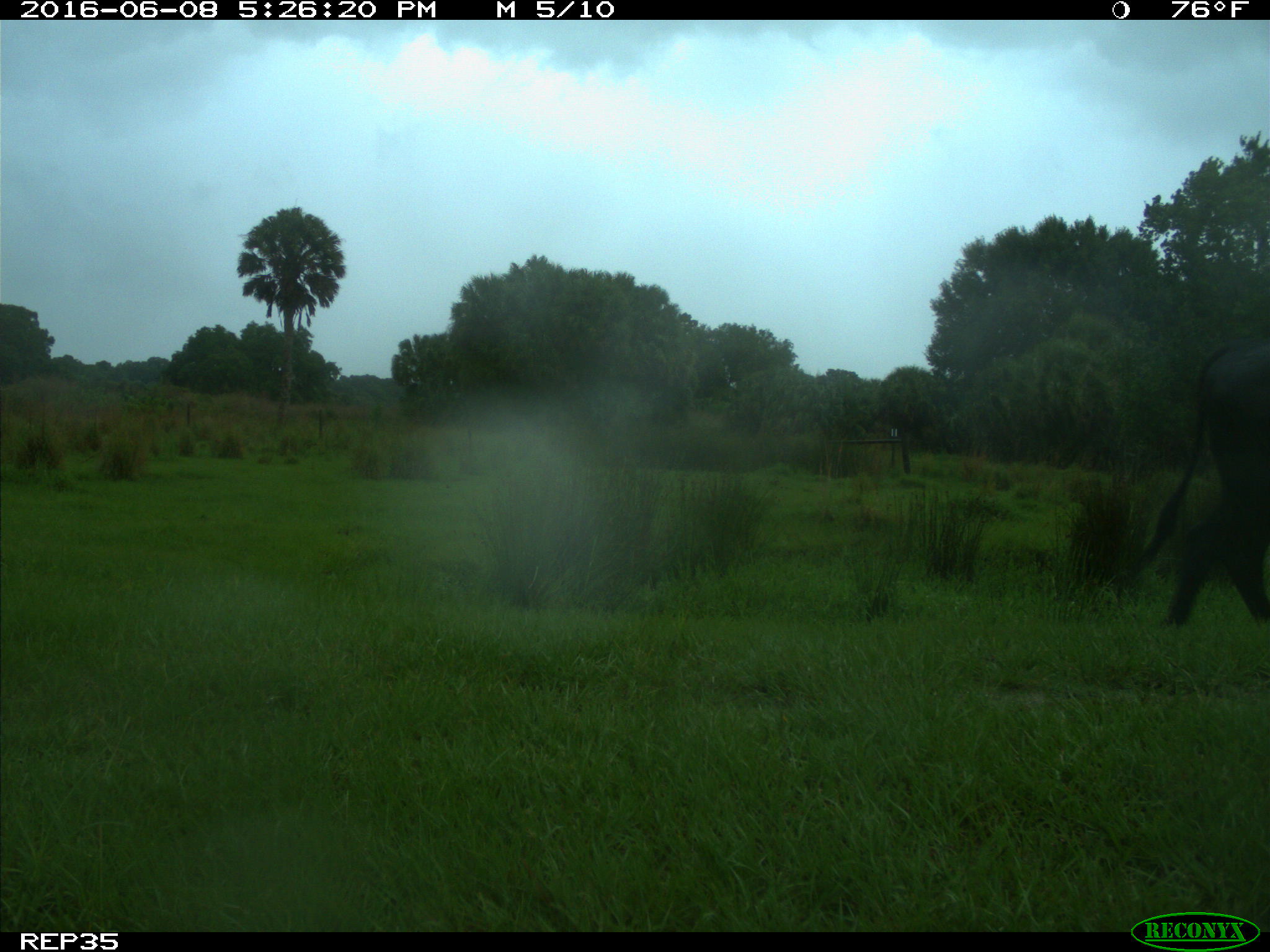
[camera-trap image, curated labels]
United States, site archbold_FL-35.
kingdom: Animalia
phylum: Chordata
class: Mammalia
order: Artiodactyla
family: Bovidae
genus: Bos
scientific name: Bos taurus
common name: domestic cow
Bos taurus (domestic cow).